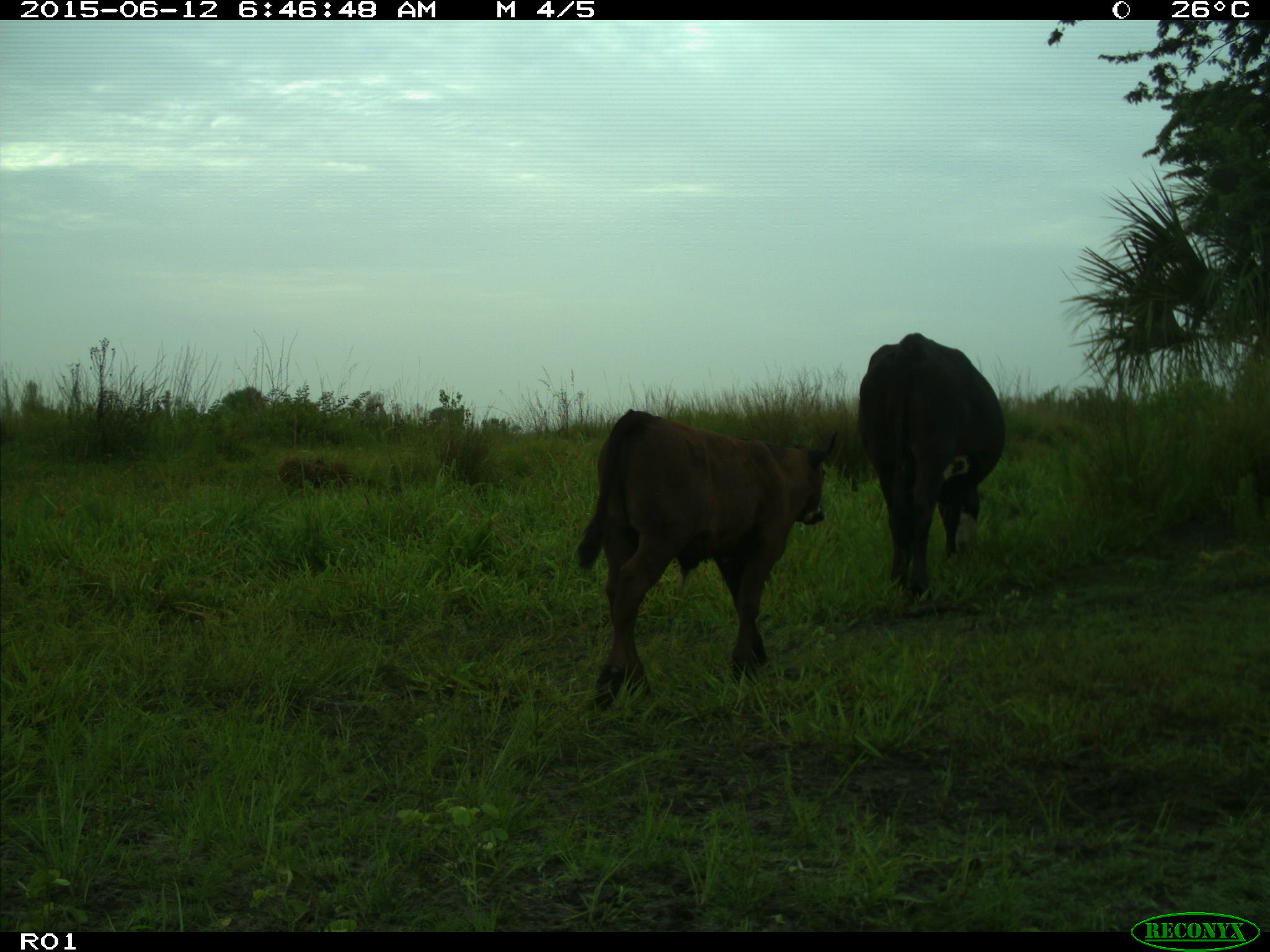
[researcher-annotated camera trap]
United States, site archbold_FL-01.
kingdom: Animalia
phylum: Chordata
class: Mammalia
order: Artiodactyla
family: Bovidae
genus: Bos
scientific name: Bos taurus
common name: domestic cow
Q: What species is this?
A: Bos taurus (domestic cow).